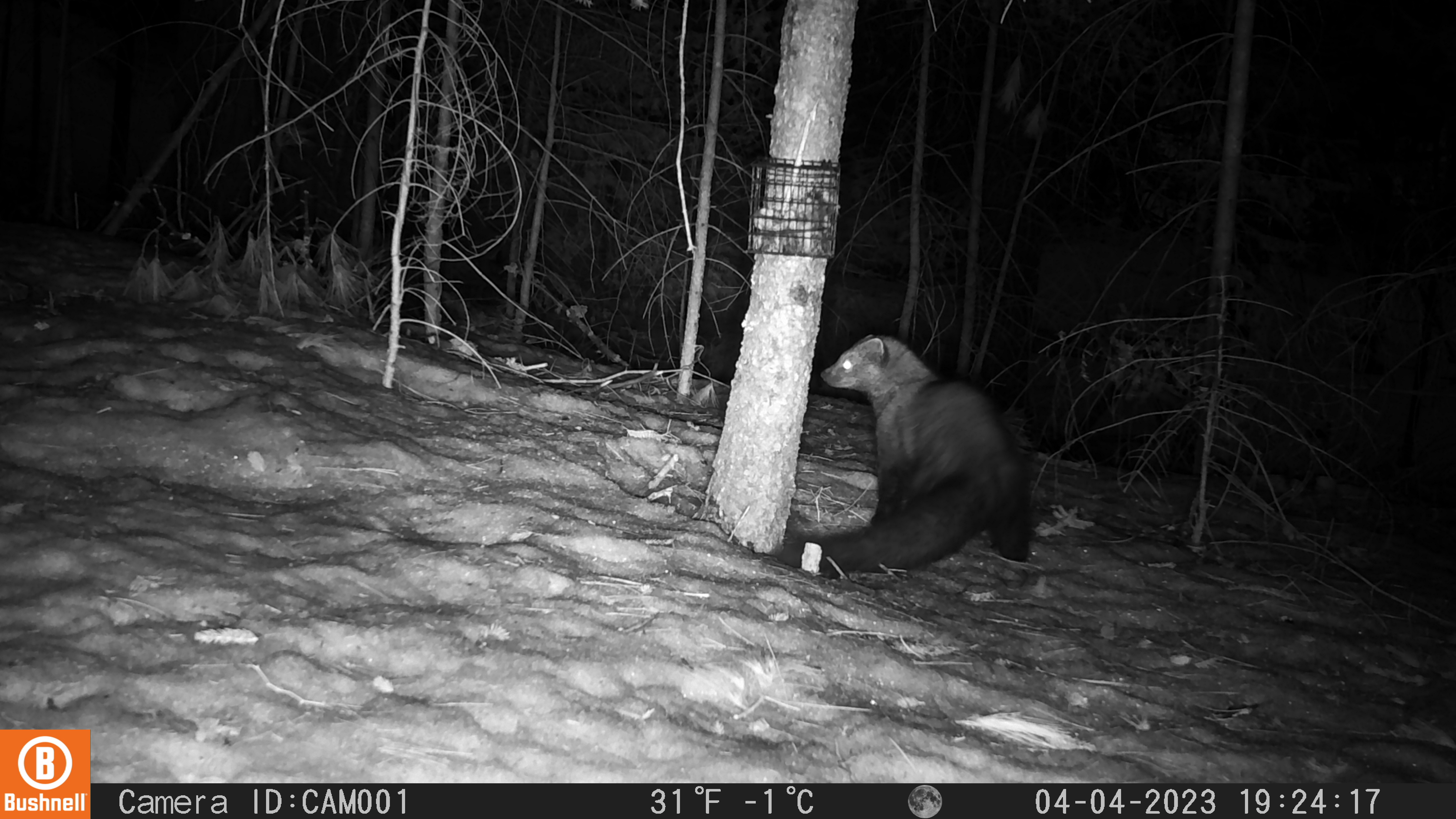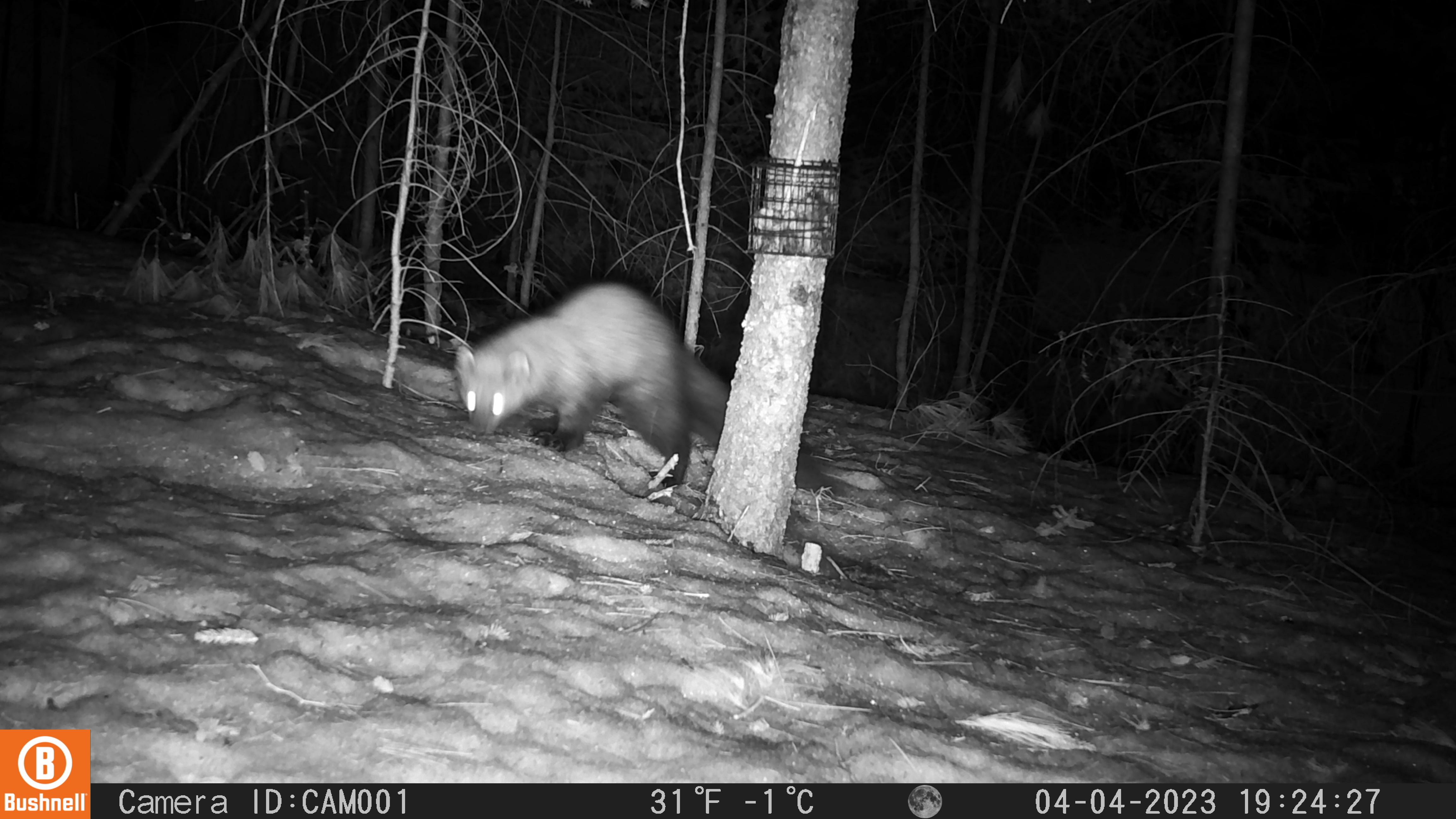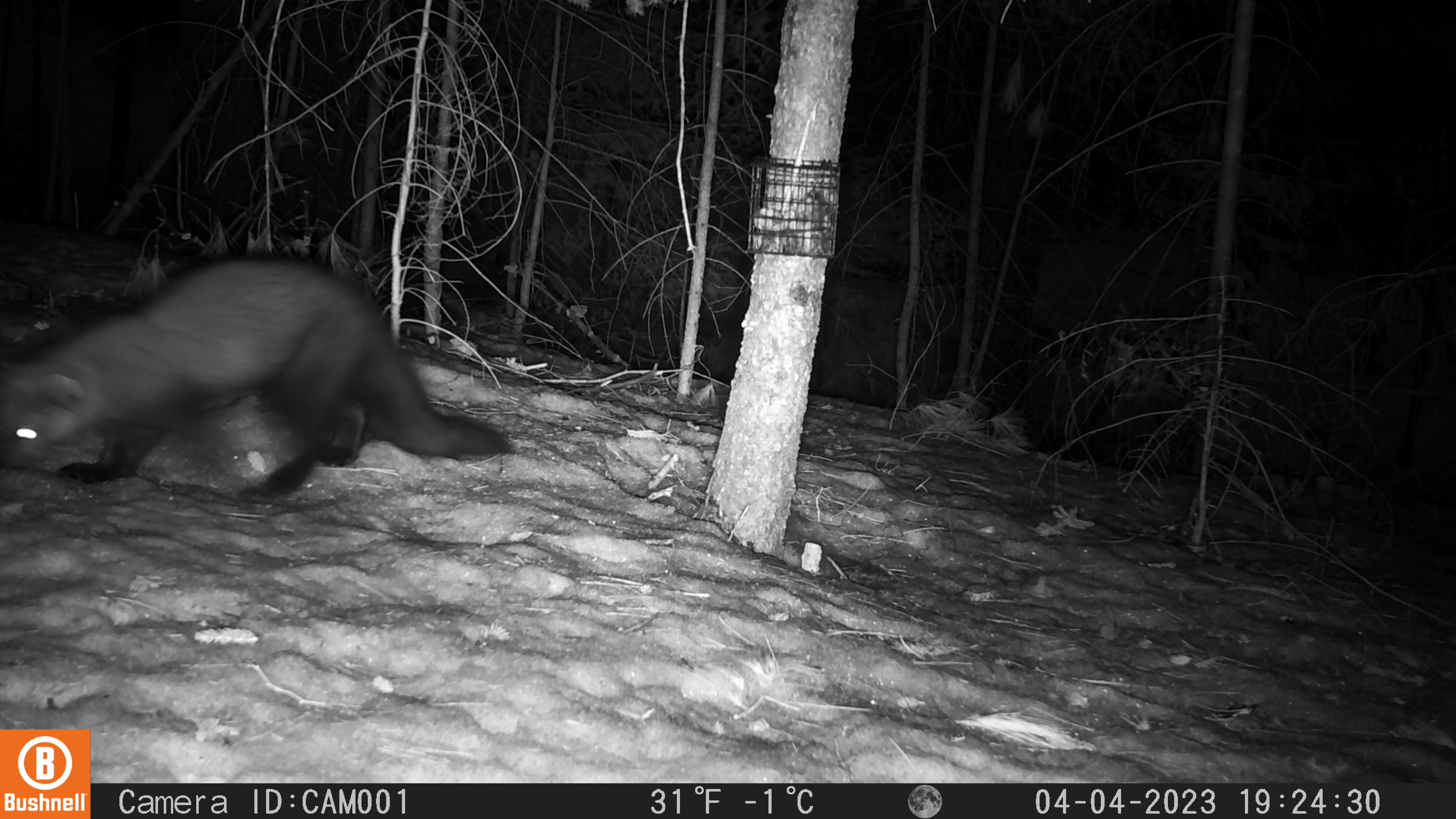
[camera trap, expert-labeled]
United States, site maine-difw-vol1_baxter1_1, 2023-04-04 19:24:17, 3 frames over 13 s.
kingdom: Animalia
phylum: Chordata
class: Mammalia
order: Carnivora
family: Mustelidae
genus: Pekania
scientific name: Pekania pennanti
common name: fisher